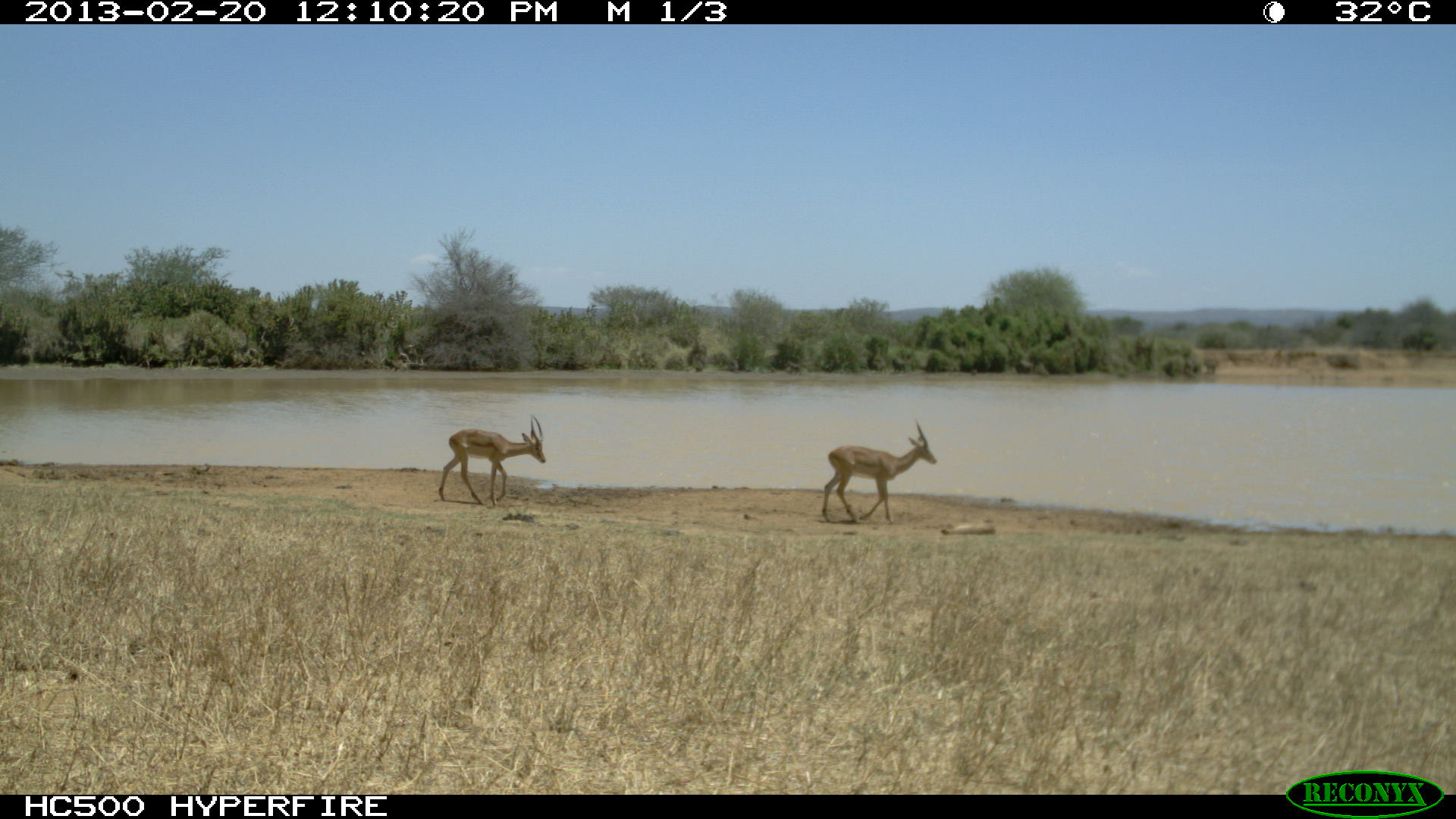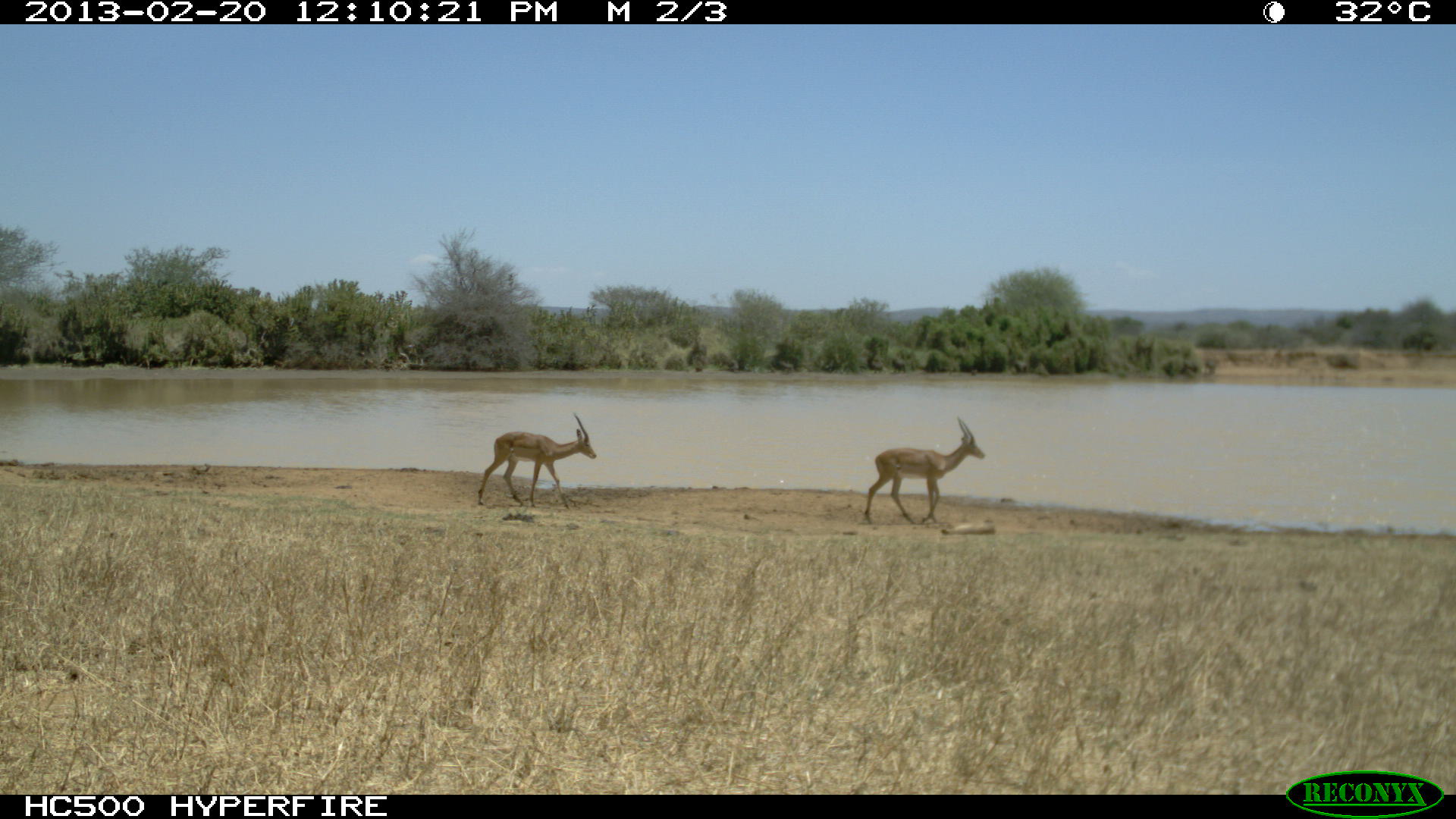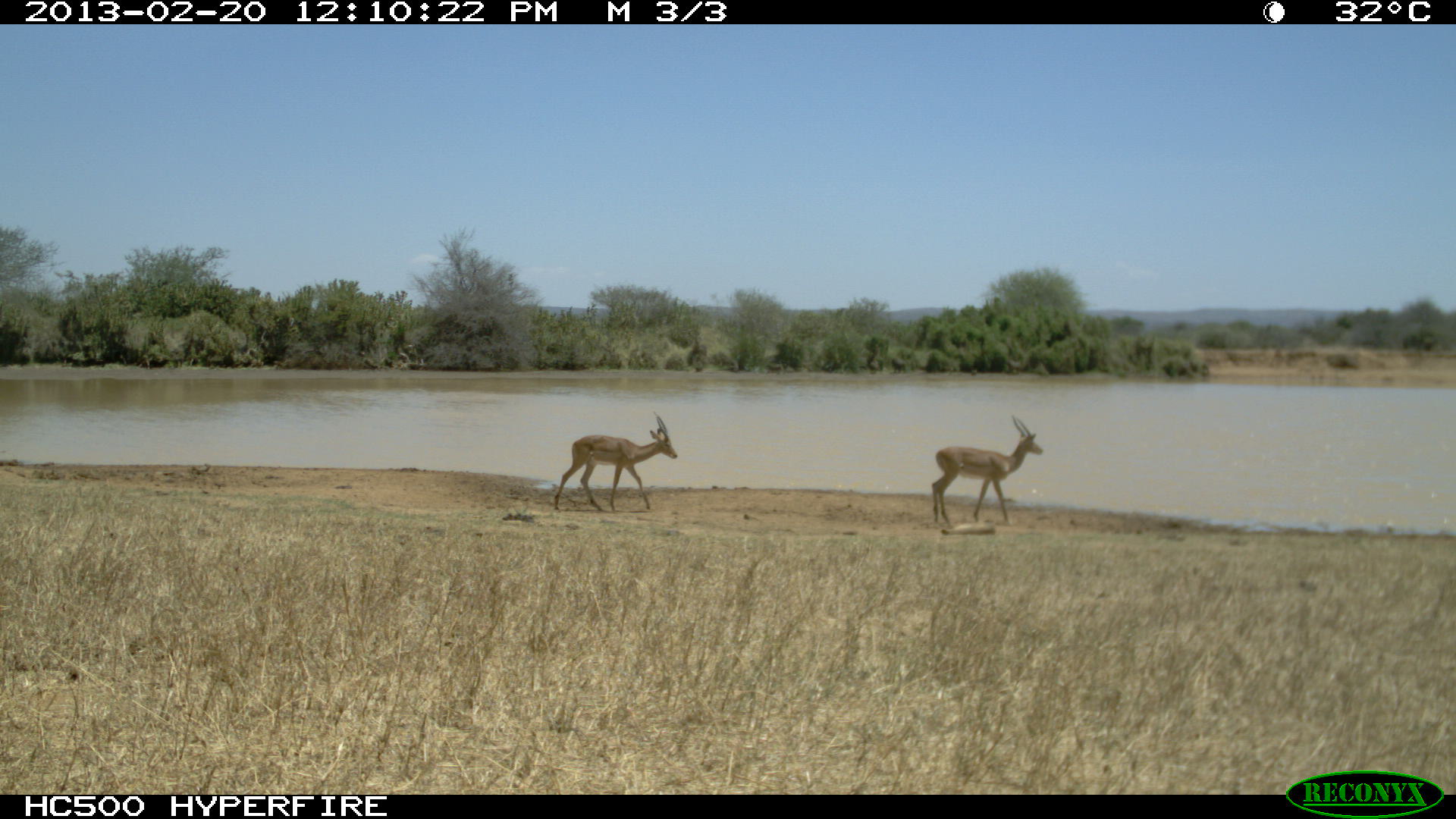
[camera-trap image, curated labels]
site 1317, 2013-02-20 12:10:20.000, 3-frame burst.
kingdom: Animalia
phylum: Chordata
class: Mammalia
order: Artiodactyla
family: Bovidae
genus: Aepyceros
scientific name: Aepyceros melampus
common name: impala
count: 1